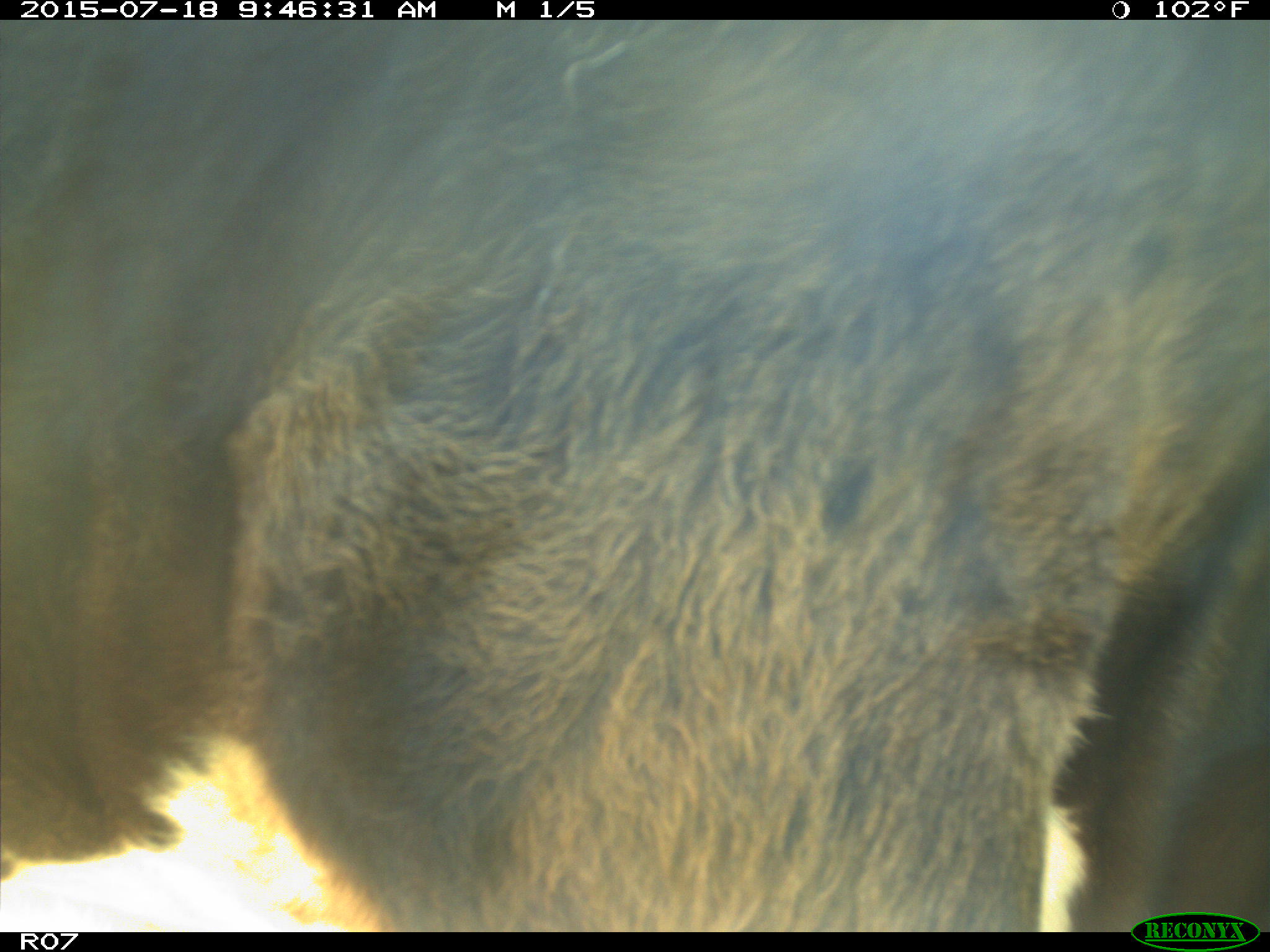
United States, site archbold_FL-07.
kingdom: Animalia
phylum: Chordata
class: Mammalia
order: Artiodactyla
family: Bovidae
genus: Bos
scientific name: Bos taurus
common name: domestic cow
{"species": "Bos taurus (domestic cow)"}